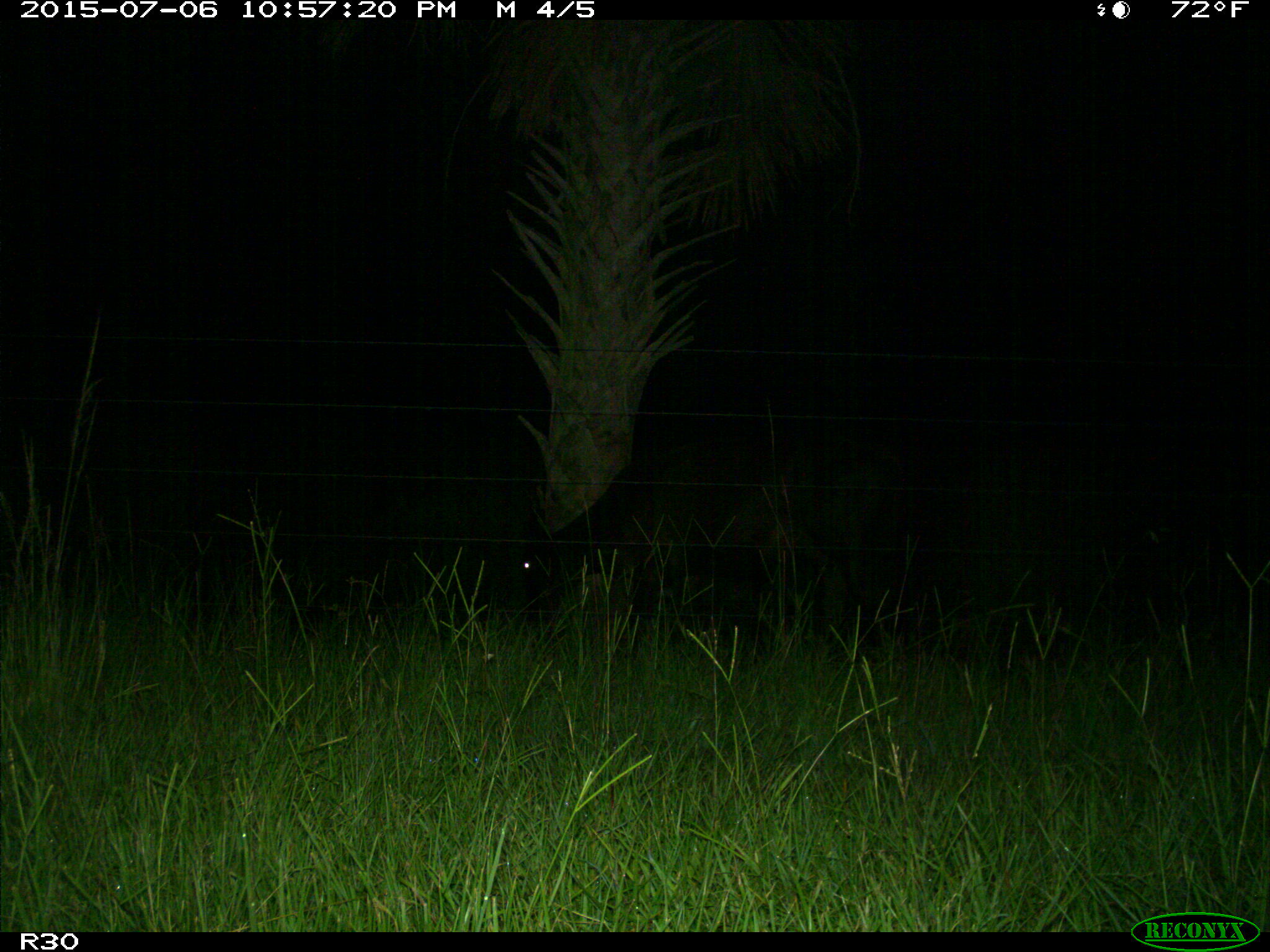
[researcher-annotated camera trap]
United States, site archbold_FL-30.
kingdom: Animalia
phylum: Chordata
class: Mammalia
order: Artiodactyla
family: Bovidae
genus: Bos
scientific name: Bos taurus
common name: domestic cow